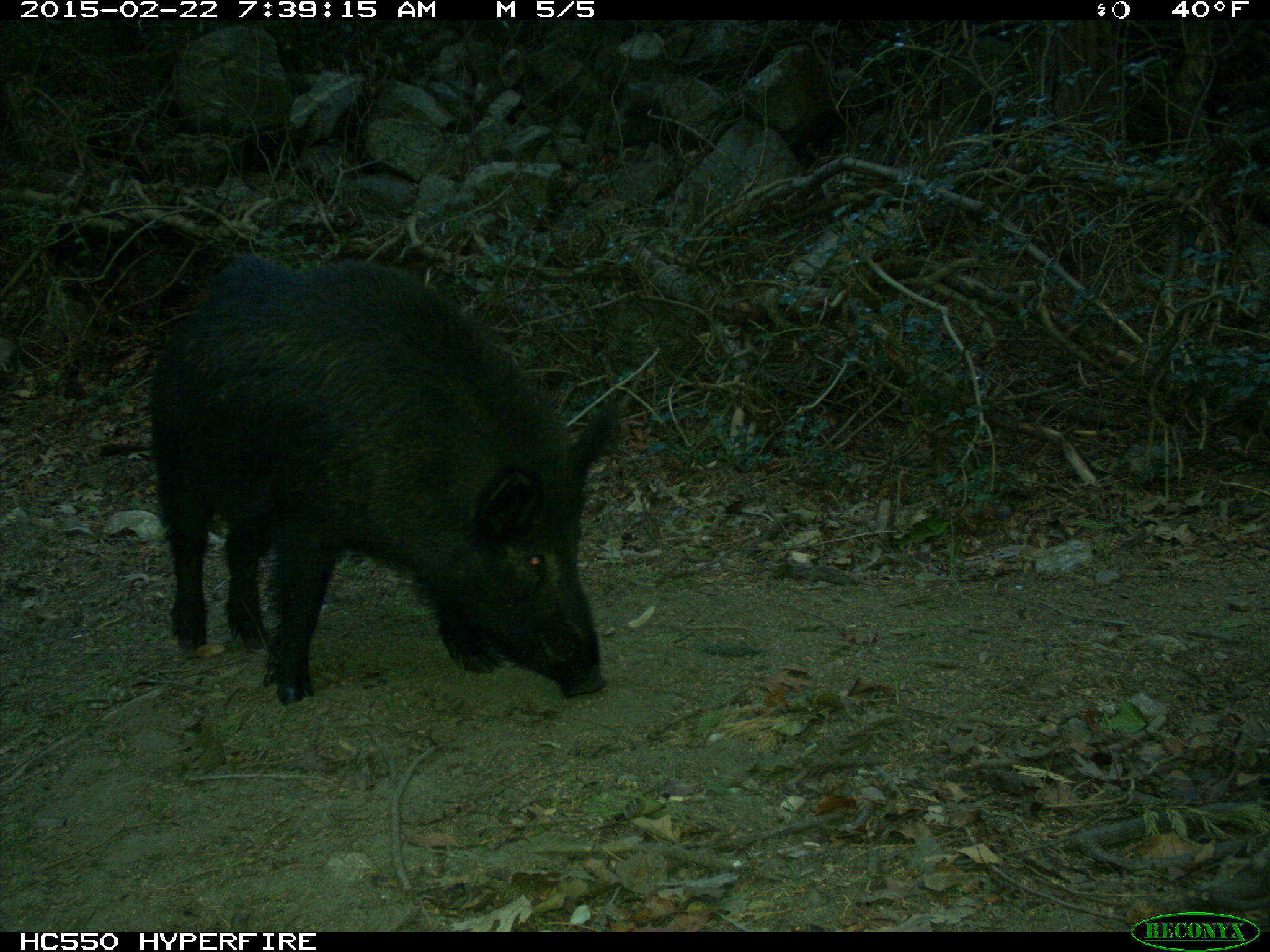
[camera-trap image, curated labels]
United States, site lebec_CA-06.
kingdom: Animalia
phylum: Chordata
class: Mammalia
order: Artiodactyla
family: Suidae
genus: Sus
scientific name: Sus scrofa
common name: wild boar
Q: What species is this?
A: Sus scrofa (wild boar).